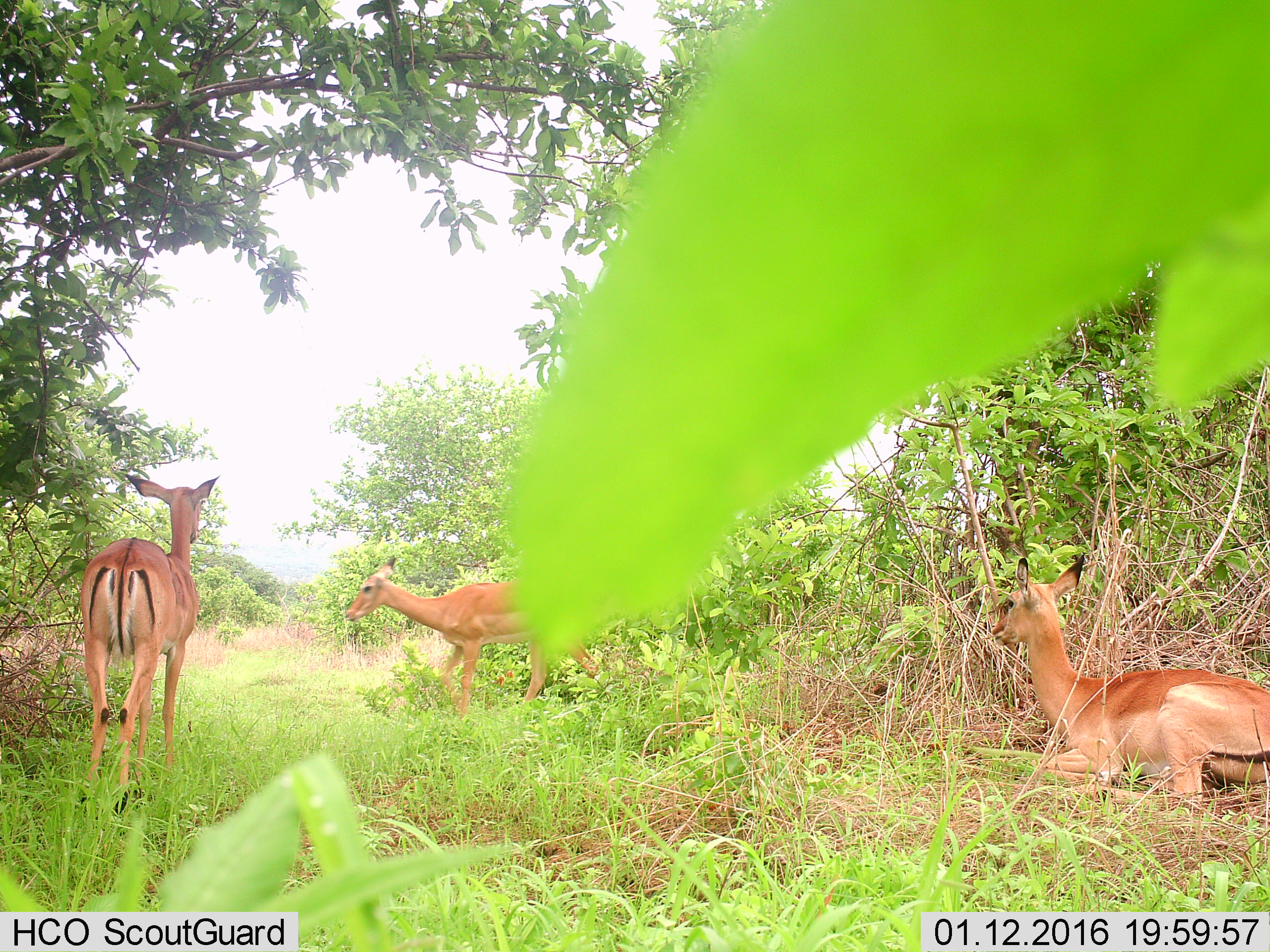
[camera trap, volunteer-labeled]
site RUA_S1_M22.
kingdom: Animalia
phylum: Chordata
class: Mammalia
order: Artiodactyla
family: Bovidae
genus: Aepyceros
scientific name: Aepyceros melampus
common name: impala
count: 3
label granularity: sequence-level